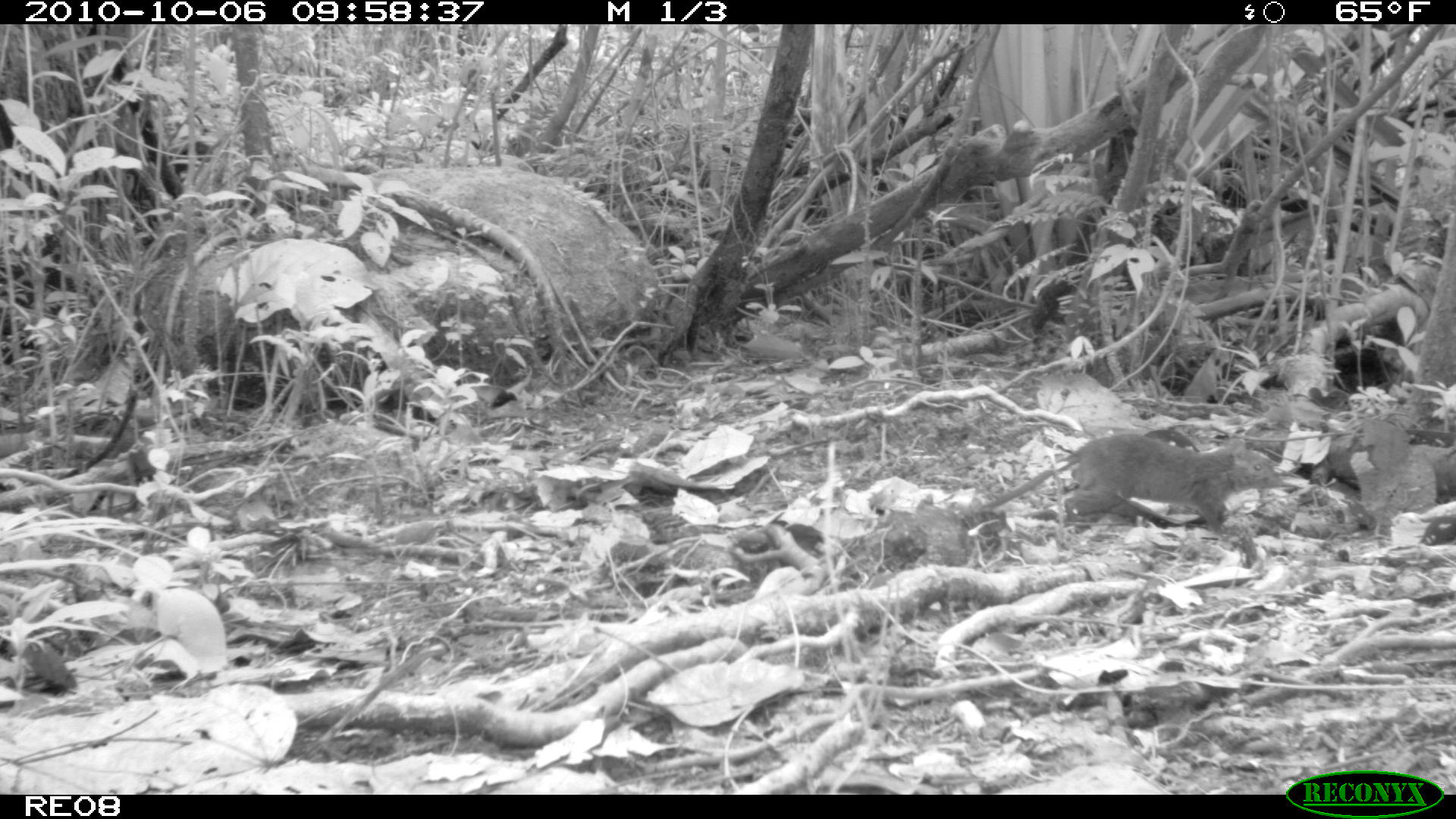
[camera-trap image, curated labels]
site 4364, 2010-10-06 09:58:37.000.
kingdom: Animalia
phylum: Chordata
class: Mammalia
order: Rodentia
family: Muridae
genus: Rattus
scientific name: Rattus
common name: rodent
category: unknown rat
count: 1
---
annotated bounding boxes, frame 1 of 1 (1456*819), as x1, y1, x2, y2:
unknown rat: 984, 432, 1284, 541